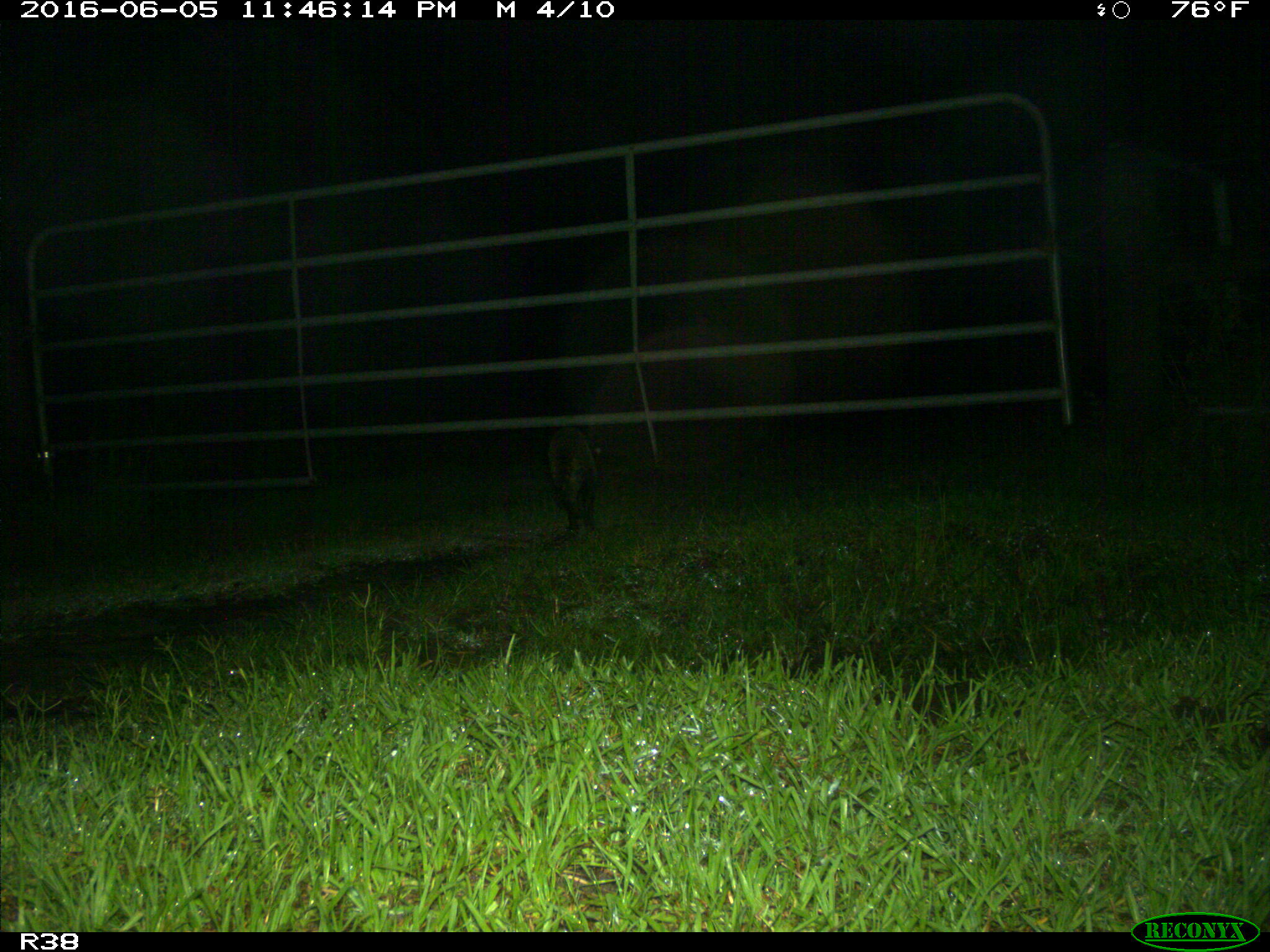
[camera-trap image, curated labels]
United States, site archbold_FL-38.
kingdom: Animalia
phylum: Chordata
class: Mammalia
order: Carnivora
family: Procyonidae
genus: Procyon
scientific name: Procyon lotor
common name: common raccoon